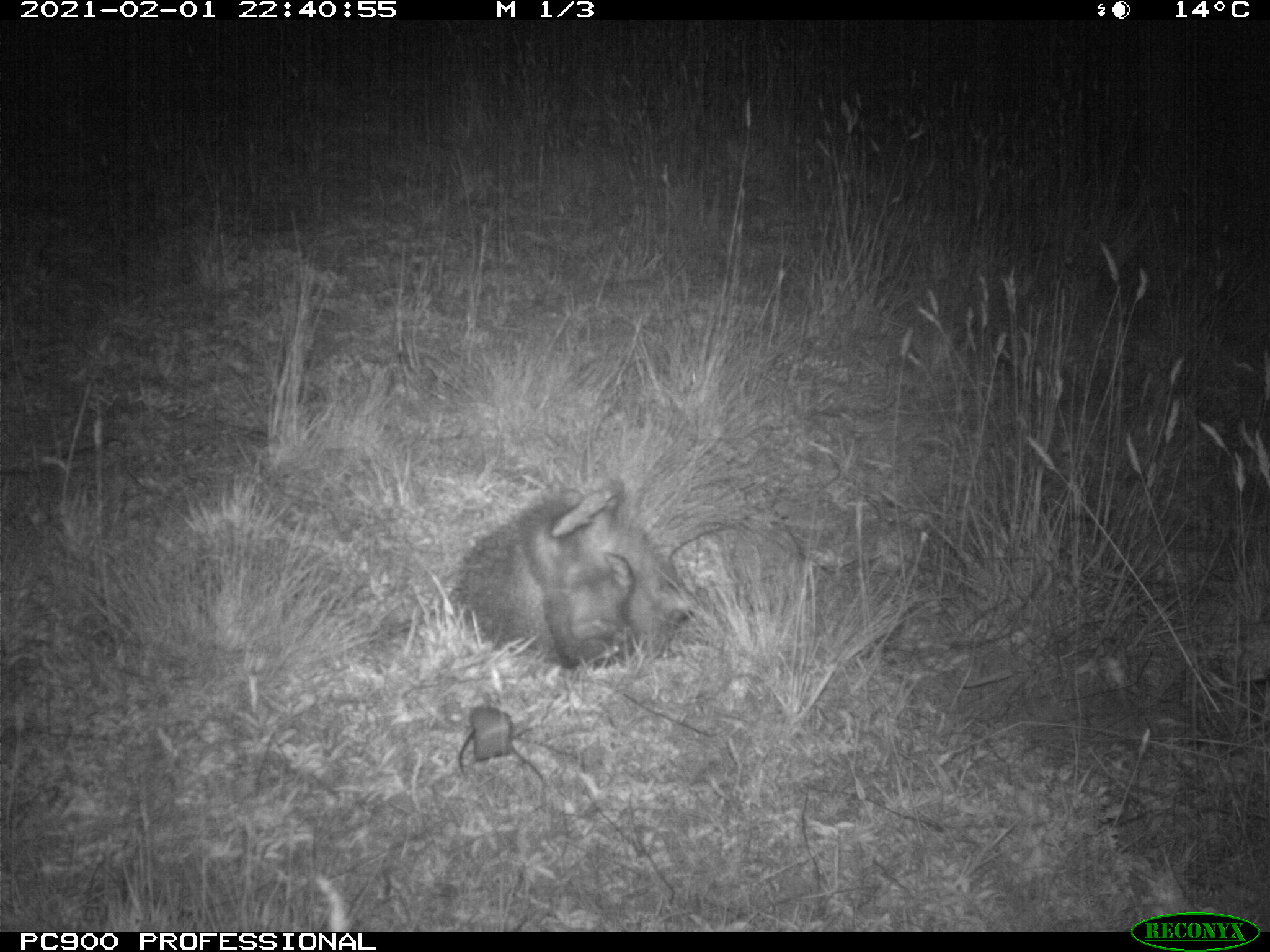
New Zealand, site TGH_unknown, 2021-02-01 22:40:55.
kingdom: Animalia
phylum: Chordata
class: Mammalia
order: Eulipotyphla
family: Erinaceidae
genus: Erinaceus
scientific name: Erinaceus europaeus europaeus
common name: european hedgehog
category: hedgehog